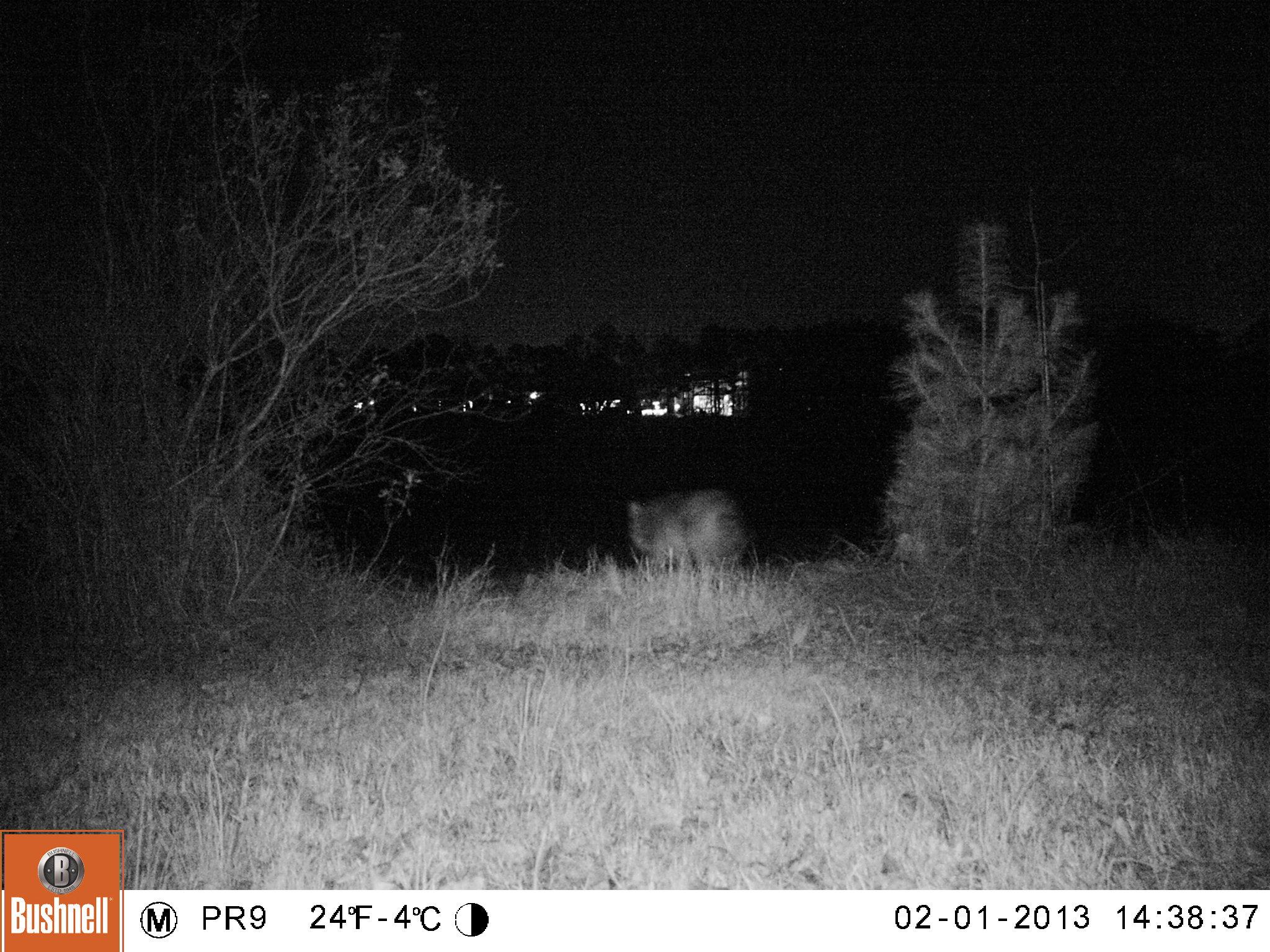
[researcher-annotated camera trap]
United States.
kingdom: Animalia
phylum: Chordata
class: Mammalia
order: Carnivora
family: Canidae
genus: Canis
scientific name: Canis latrans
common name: coyote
Coyote (Canis latrans).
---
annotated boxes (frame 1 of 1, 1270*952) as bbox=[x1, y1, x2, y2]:
Coyote: bbox=[608, 482, 757, 581]